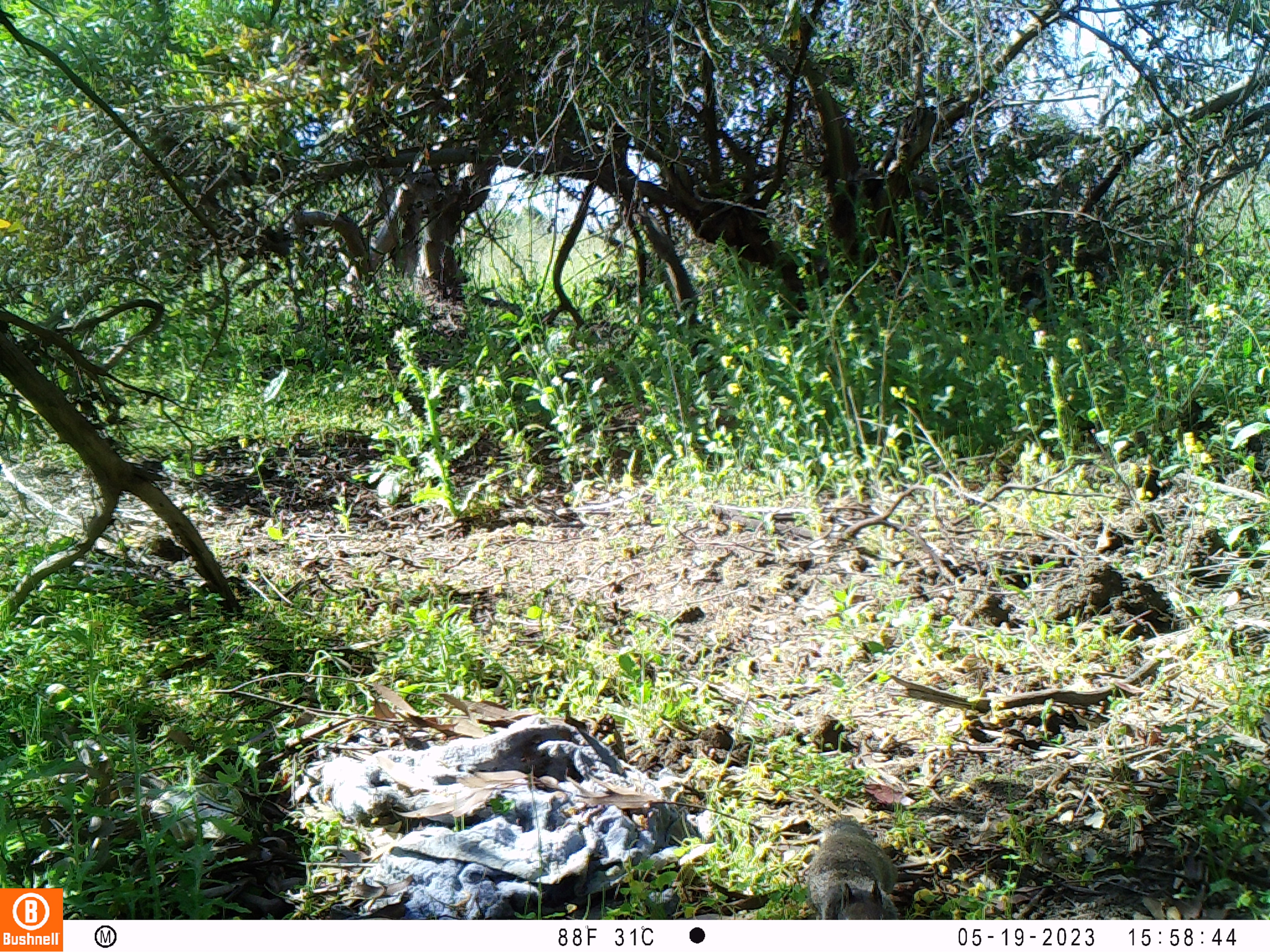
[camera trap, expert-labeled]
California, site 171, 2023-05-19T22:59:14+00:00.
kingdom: Animalia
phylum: Chordata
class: Mammalia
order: Rodentia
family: Sciuridae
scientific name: Sciuridae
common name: squirrel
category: unknown squirrel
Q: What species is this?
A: Unknown squirrel (squirrel) (Sciuridae).